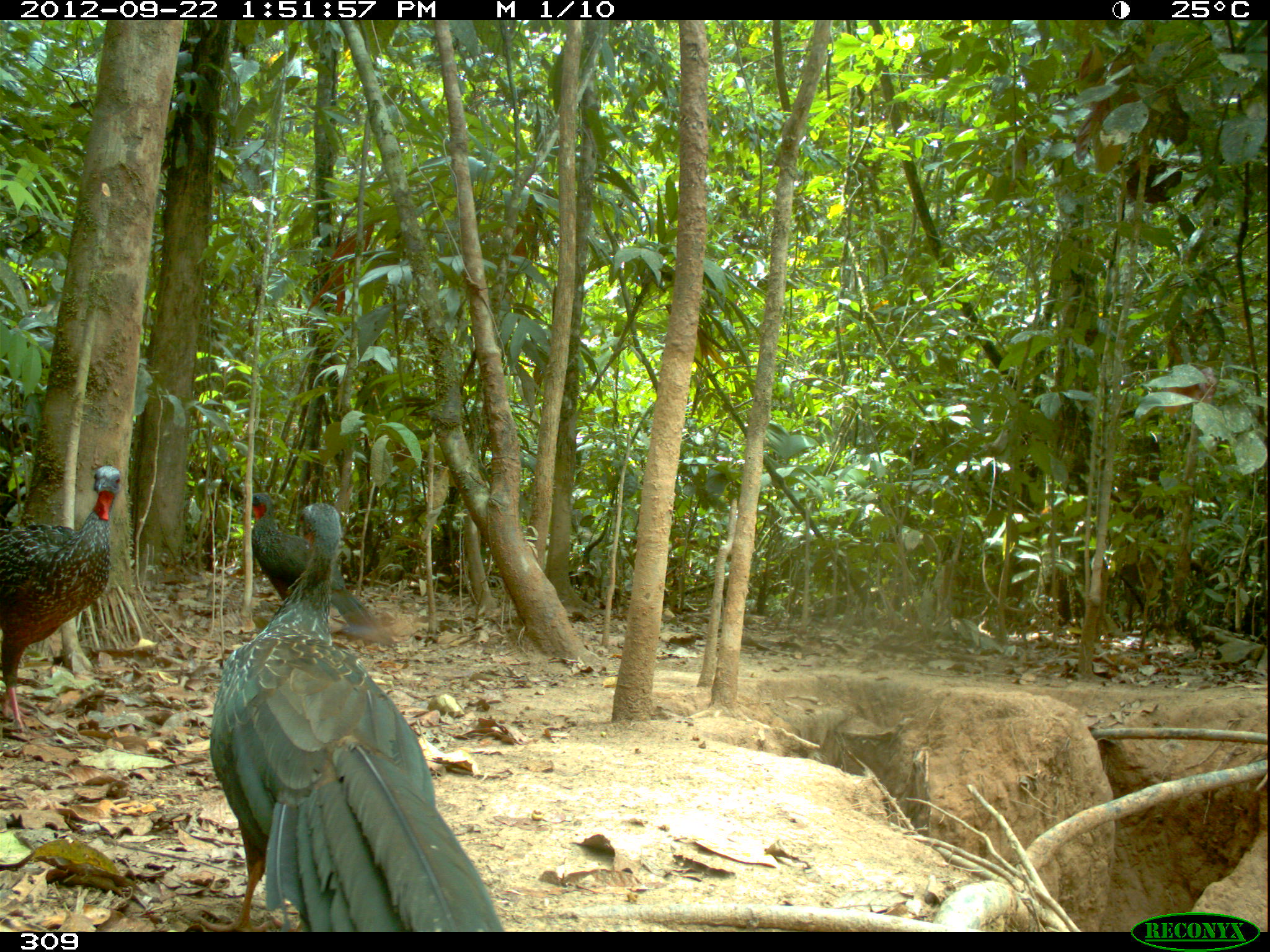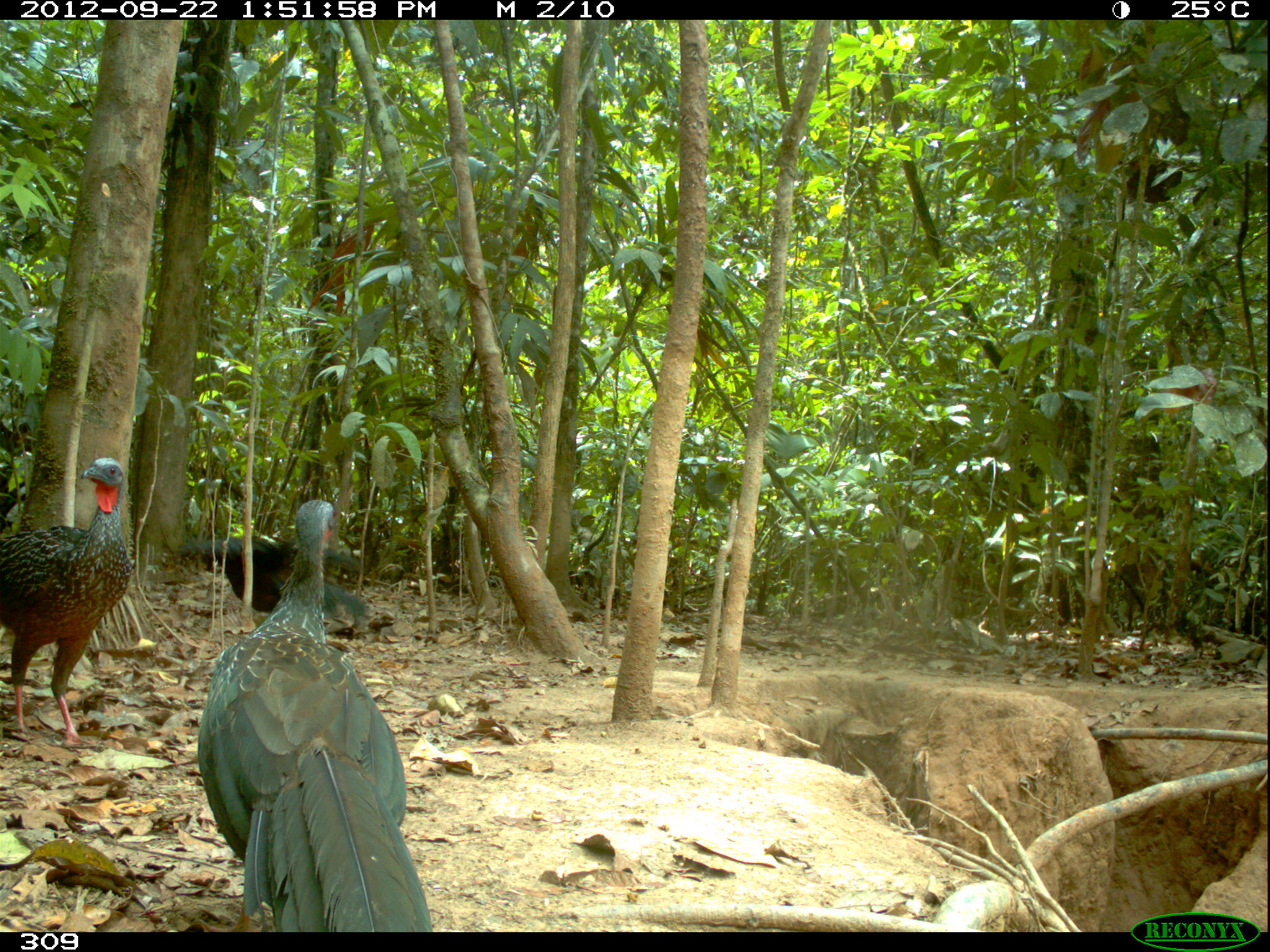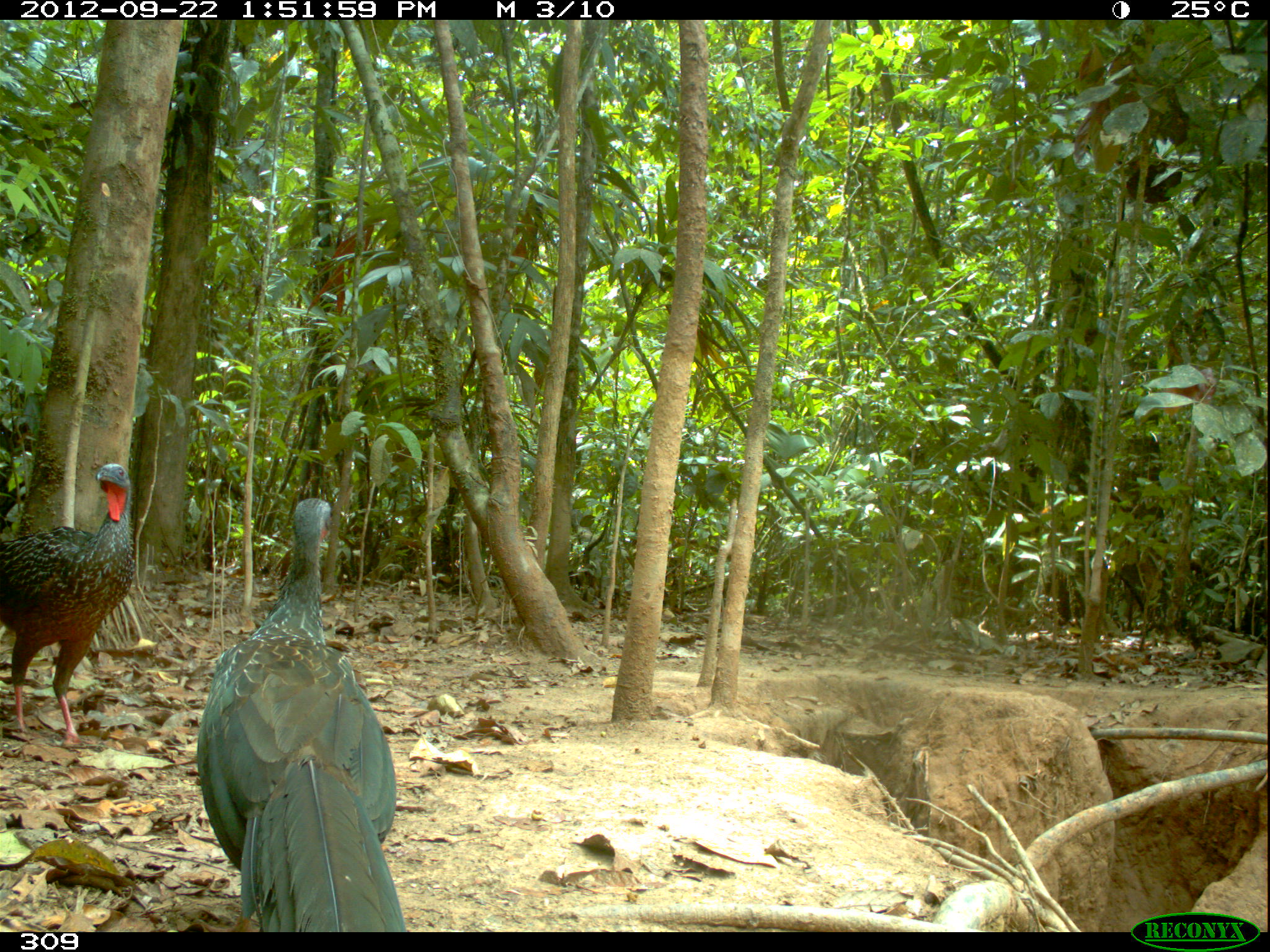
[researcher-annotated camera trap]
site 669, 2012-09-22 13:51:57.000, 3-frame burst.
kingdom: Animalia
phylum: Chordata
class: Aves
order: Galliformes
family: Cracidae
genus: Penelope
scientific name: Penelope jacquacu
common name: spix's guan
Penelope jacquacu (spix's guan).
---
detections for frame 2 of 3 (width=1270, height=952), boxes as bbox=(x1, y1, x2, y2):
penelope jacquacu: bbox=(195, 498, 433, 932); bbox=(0, 455, 132, 747); bbox=(180, 535, 368, 635)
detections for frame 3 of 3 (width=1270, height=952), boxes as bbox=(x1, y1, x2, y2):
penelope jacquacu: bbox=(196, 496, 407, 932); bbox=(0, 462, 134, 746)